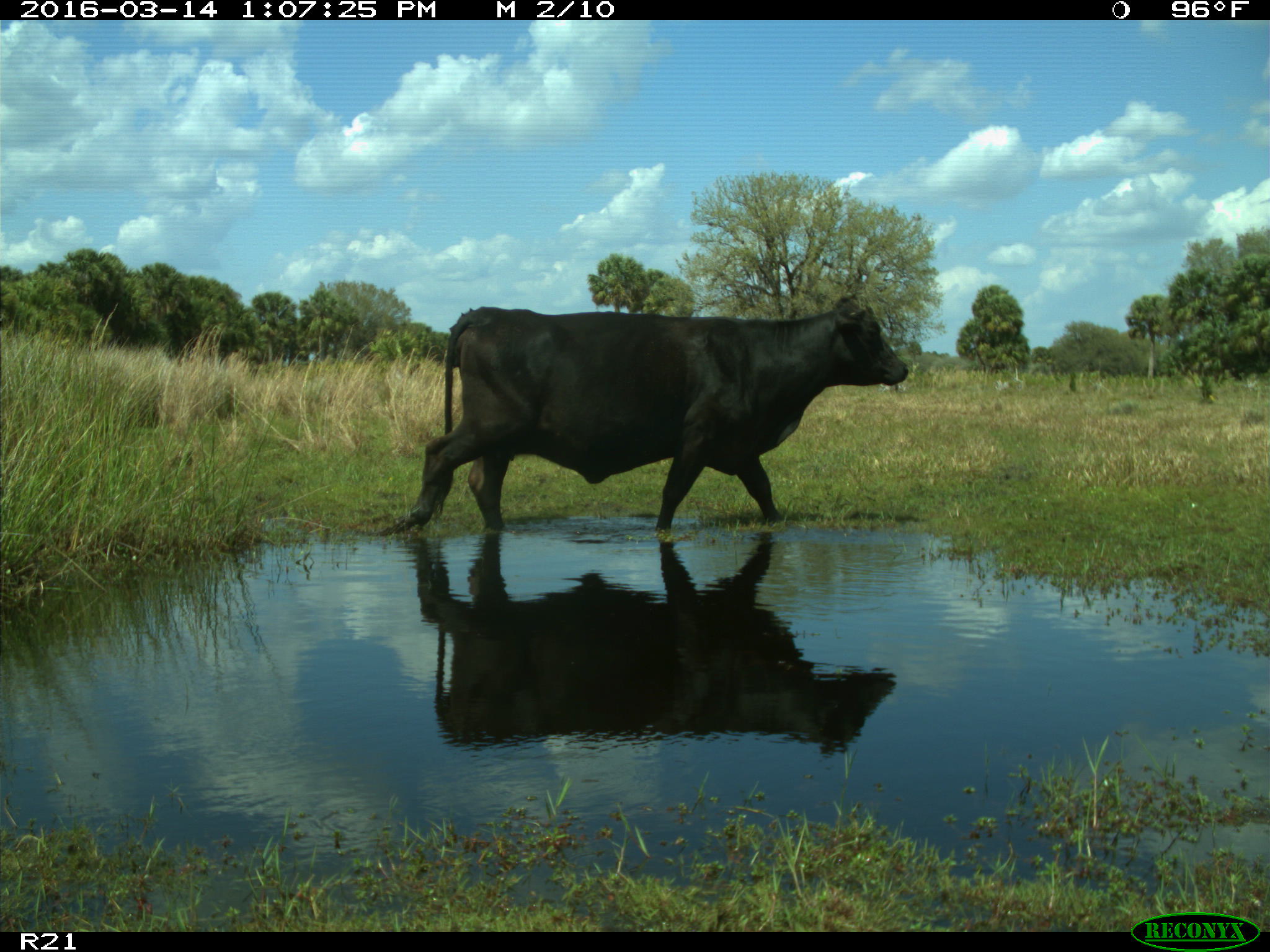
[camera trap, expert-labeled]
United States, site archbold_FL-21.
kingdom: Animalia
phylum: Chordata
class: Mammalia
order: Artiodactyla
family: Bovidae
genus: Bos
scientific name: Bos taurus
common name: domestic cow